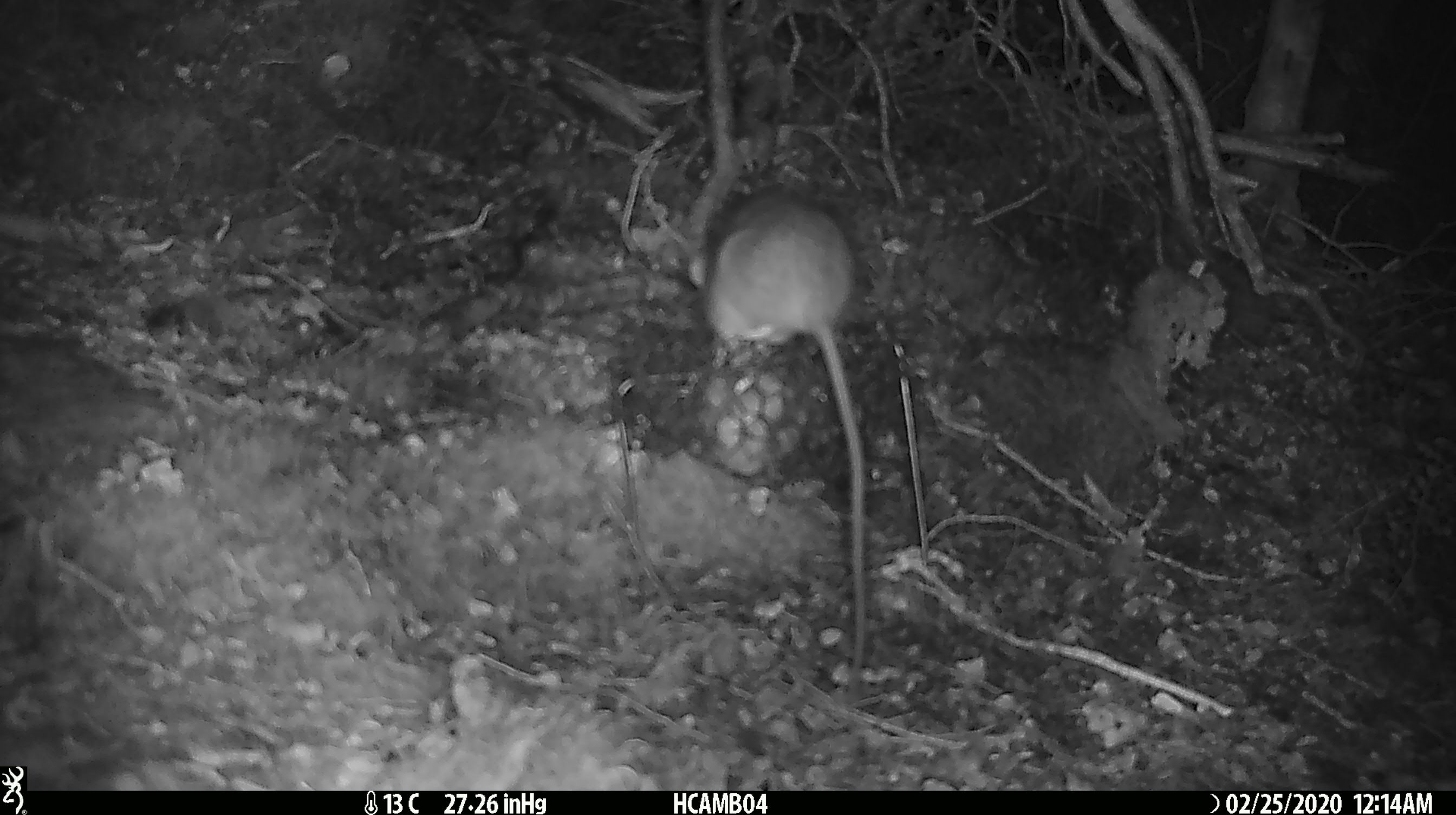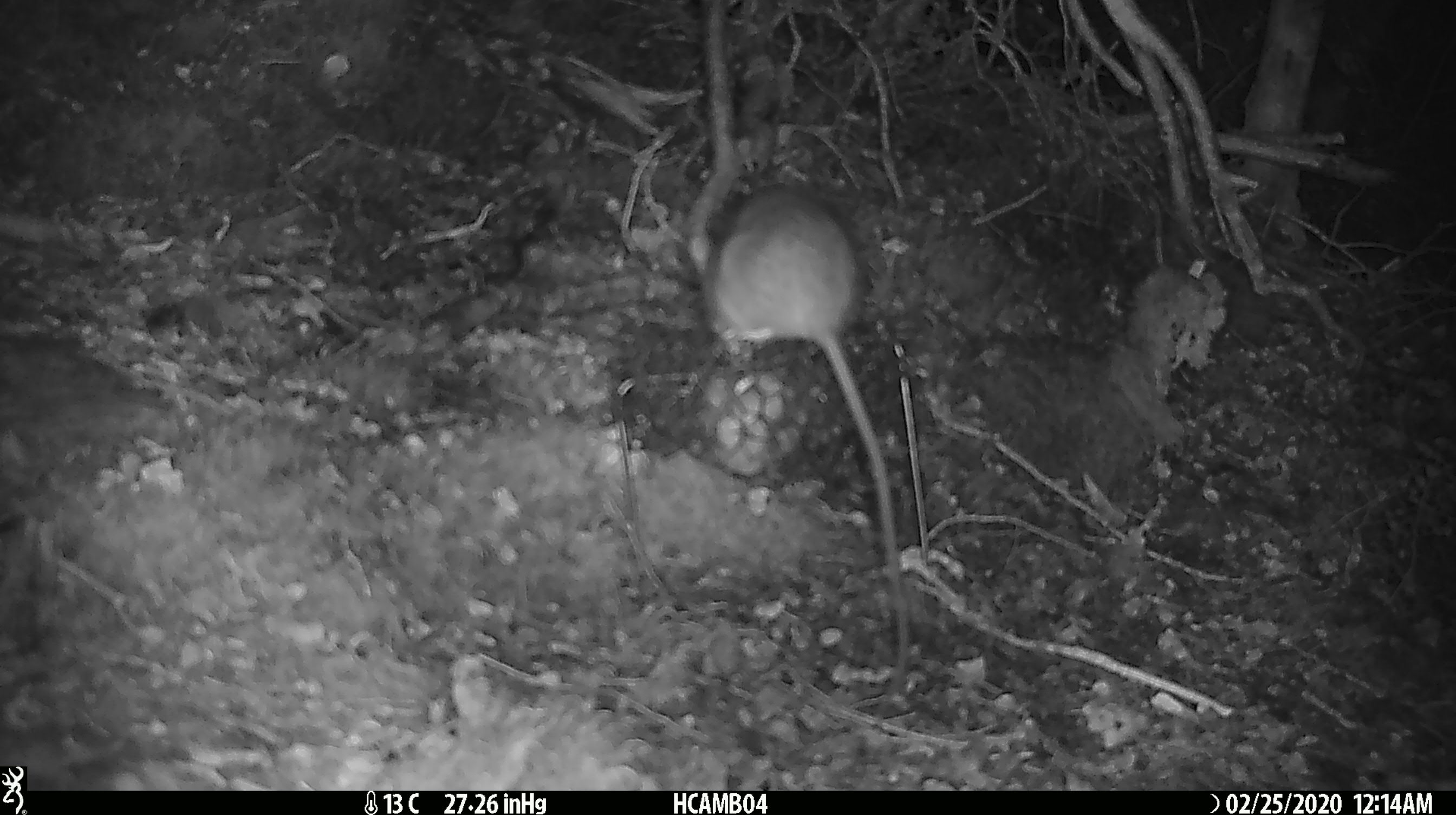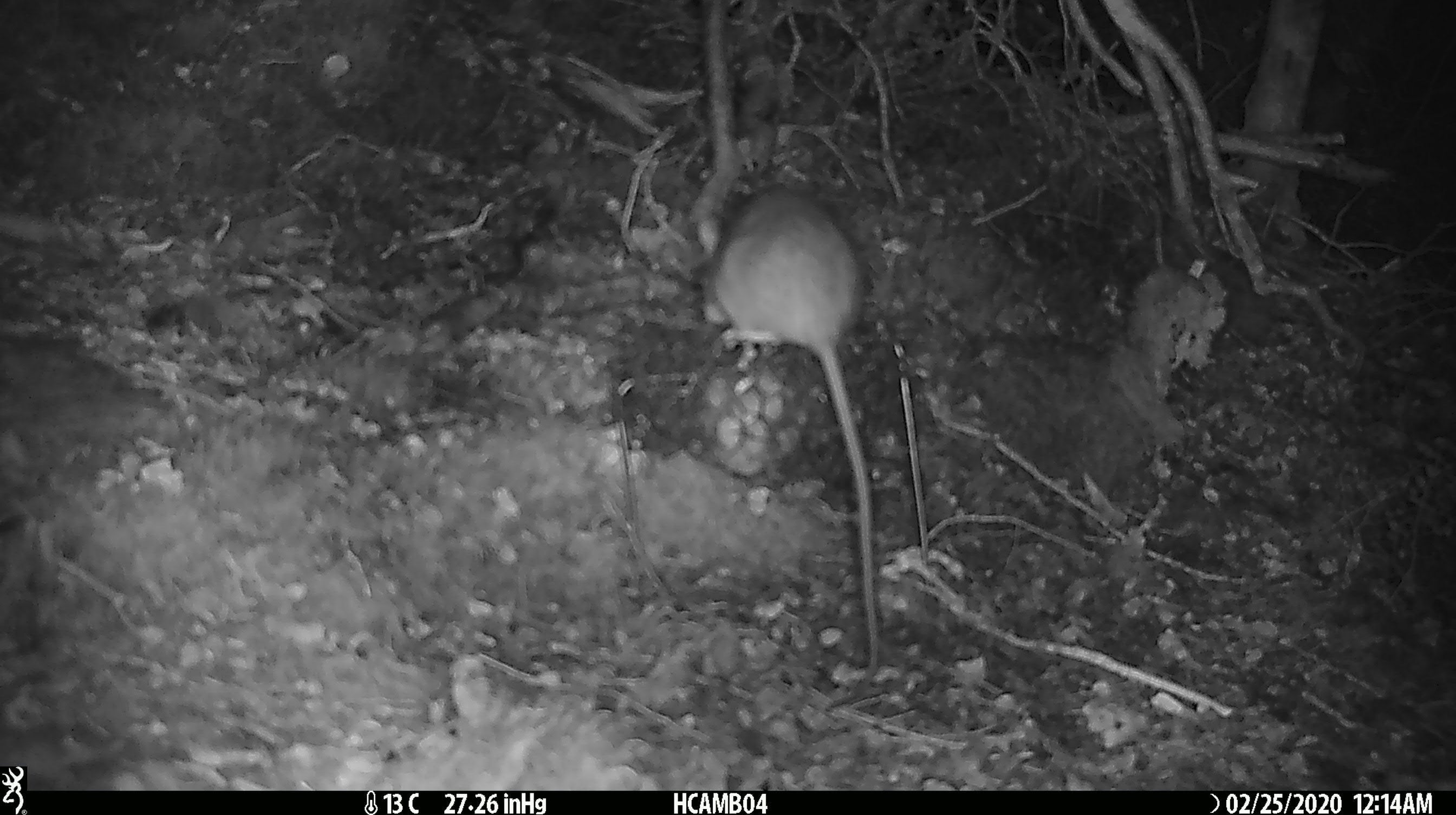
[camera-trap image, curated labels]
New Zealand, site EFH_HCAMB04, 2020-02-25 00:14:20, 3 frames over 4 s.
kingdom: Animalia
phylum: Chordata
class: Mammalia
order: Rodentia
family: Muridae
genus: Rattus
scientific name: Rattus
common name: rat